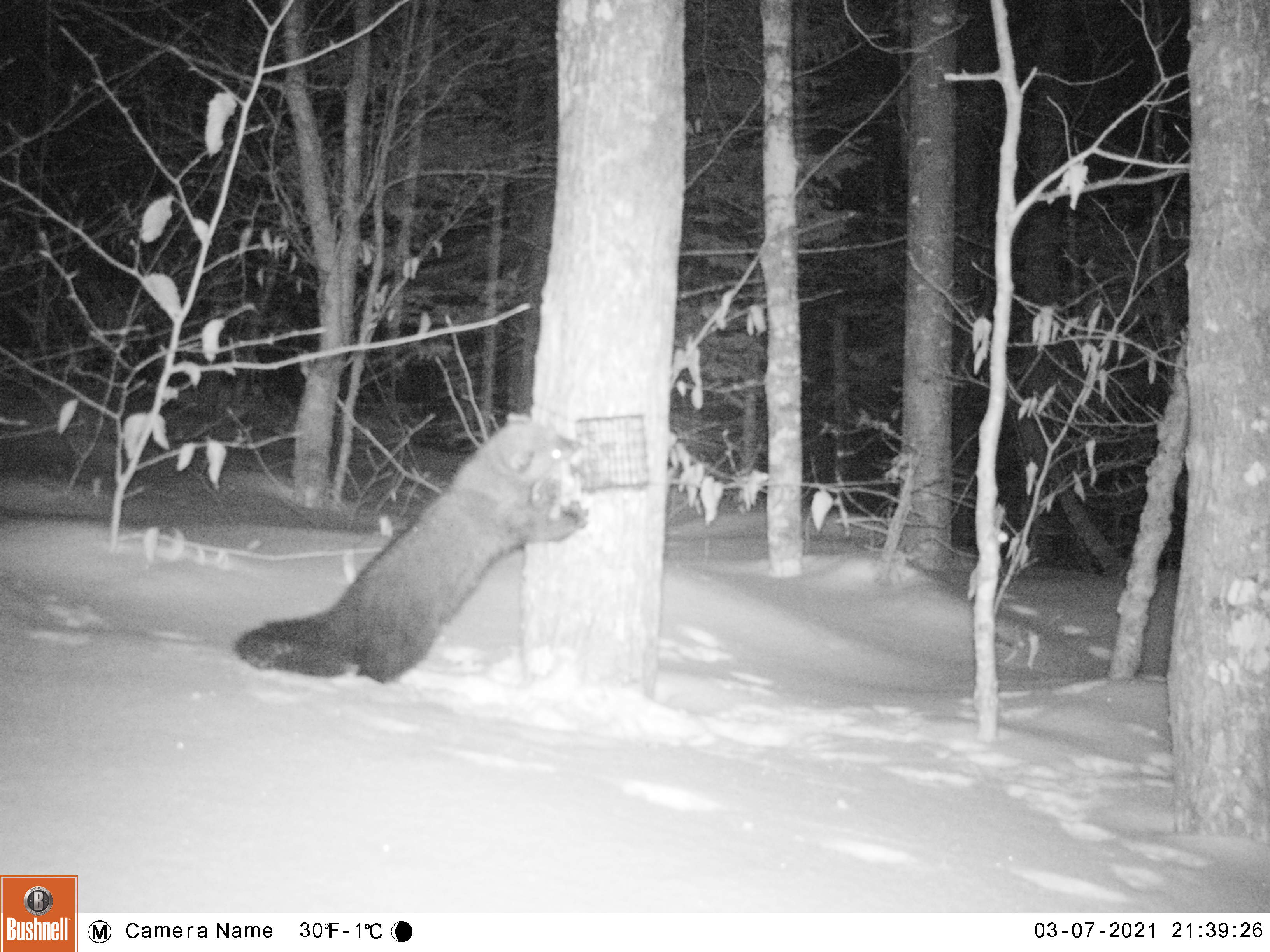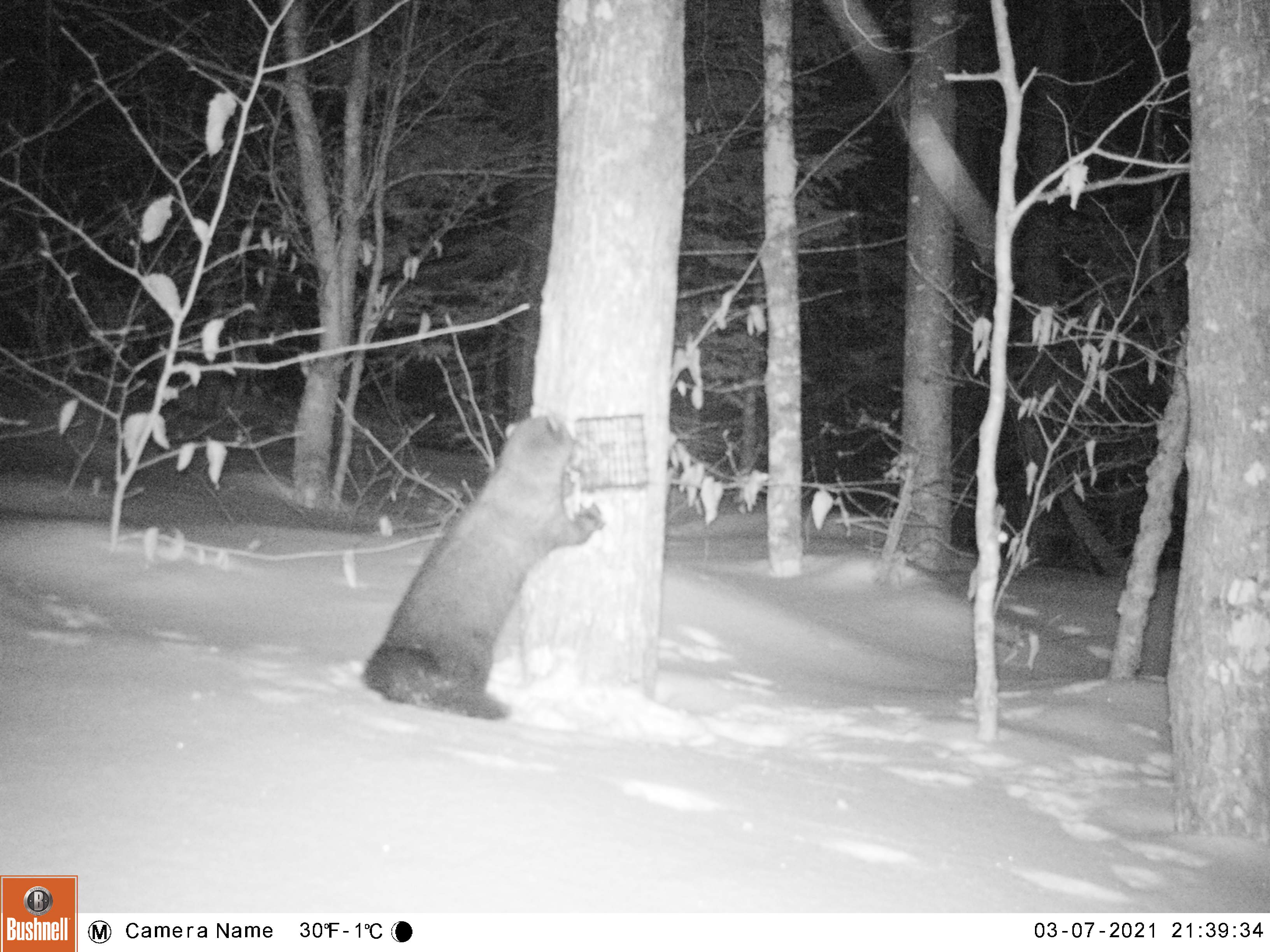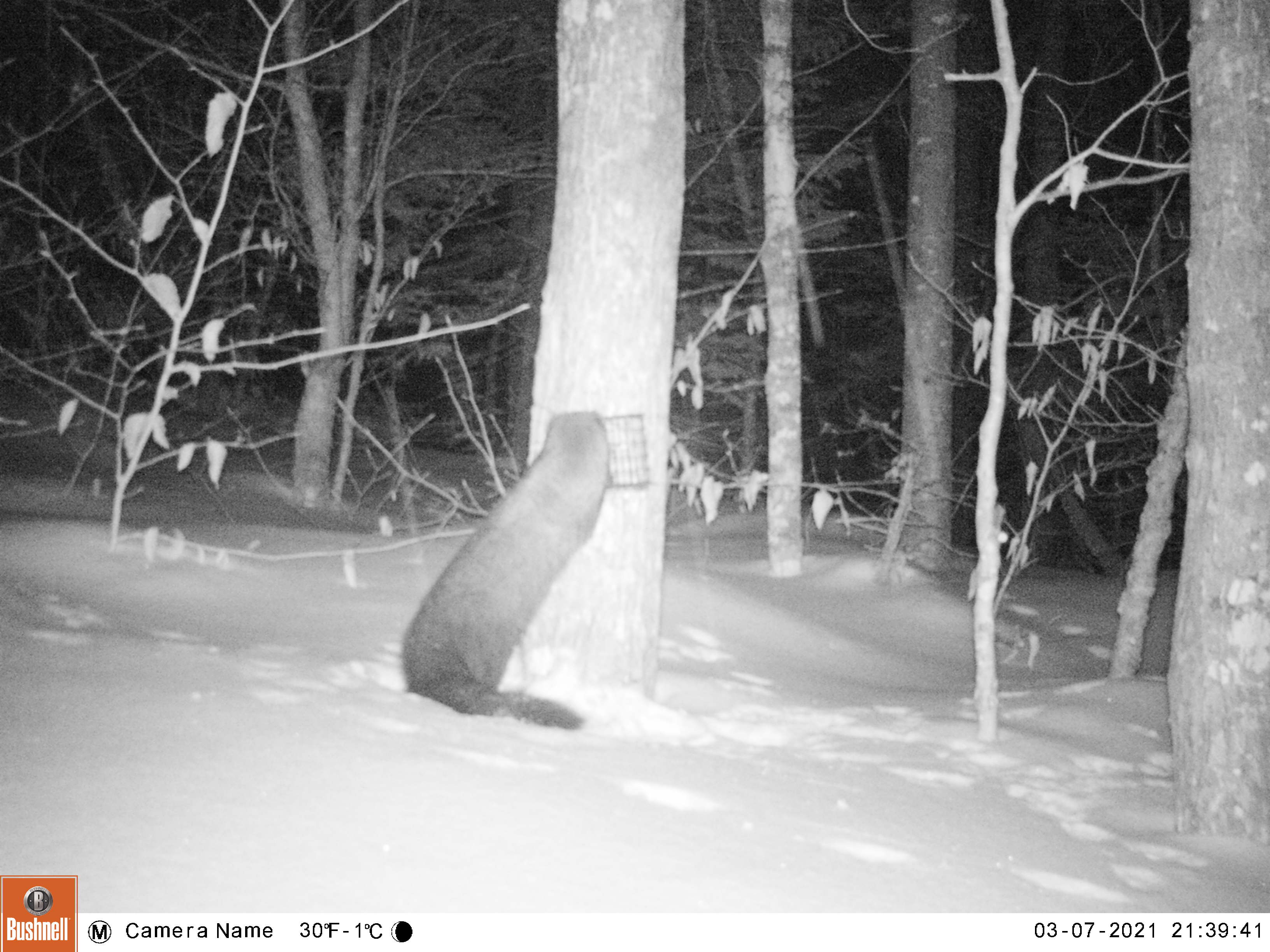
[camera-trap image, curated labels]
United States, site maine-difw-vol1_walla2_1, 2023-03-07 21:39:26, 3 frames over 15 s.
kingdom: Animalia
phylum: Chordata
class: Mammalia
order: Carnivora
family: Mustelidae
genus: Pekania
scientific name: Pekania pennanti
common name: fisher